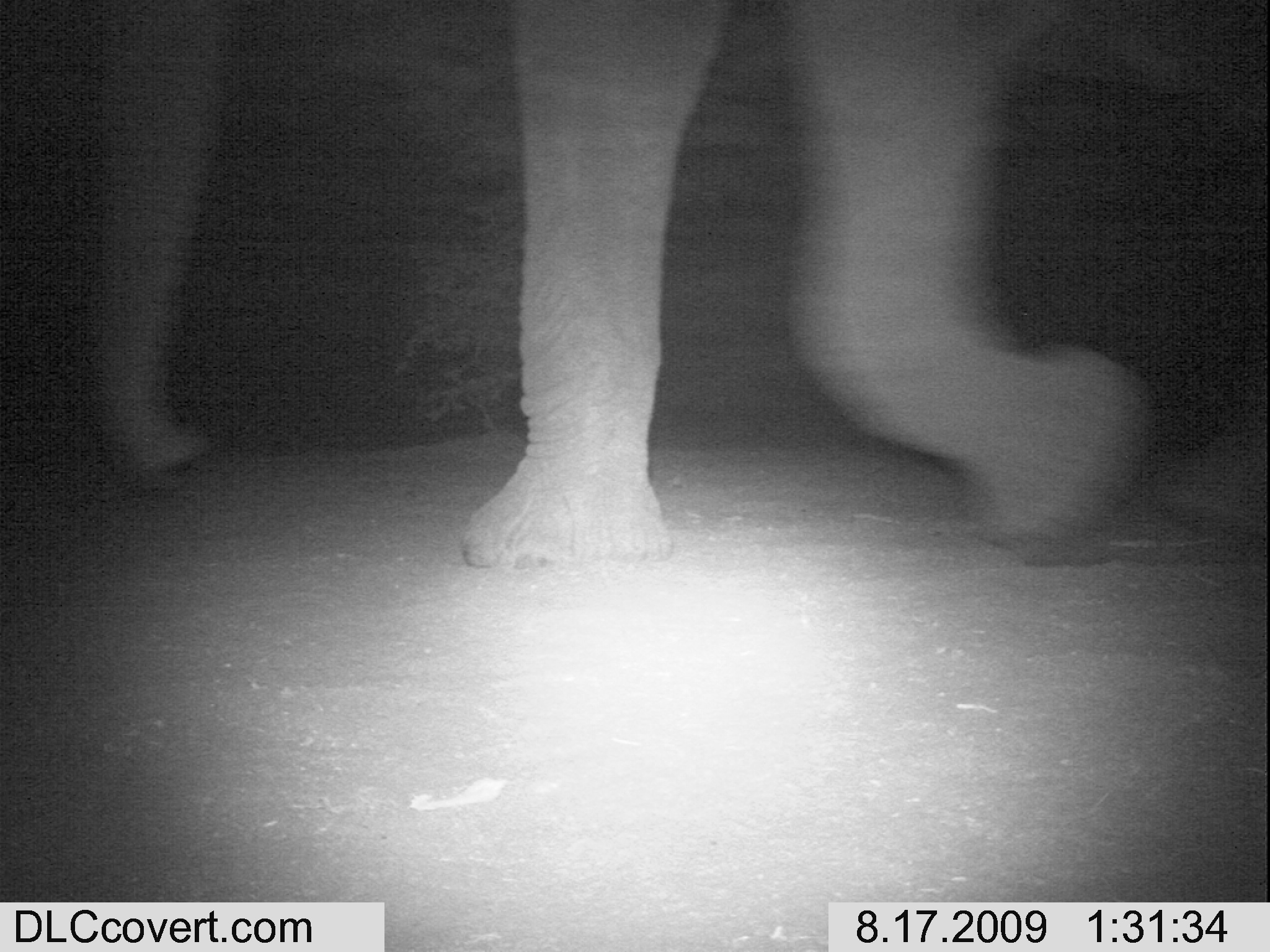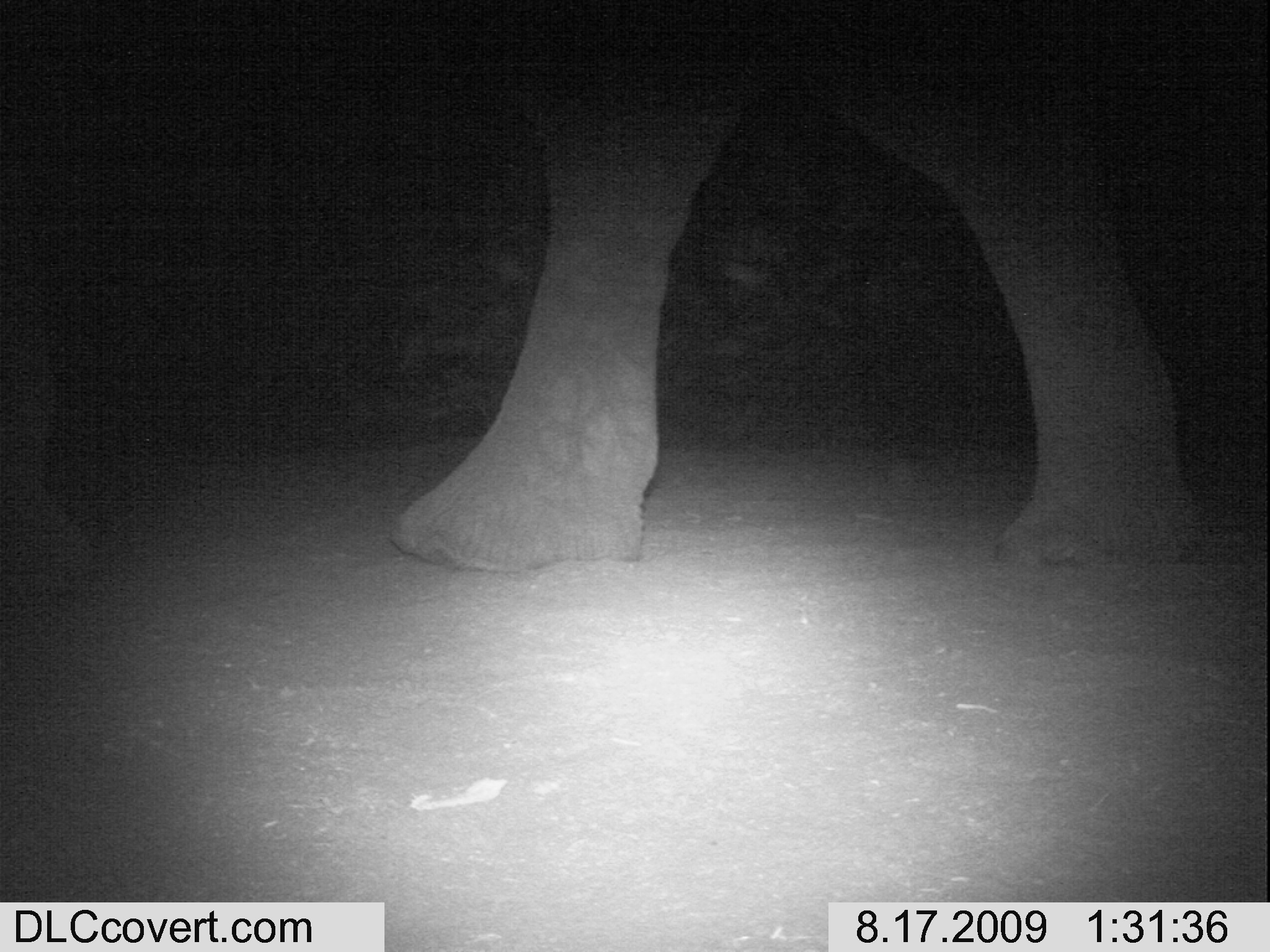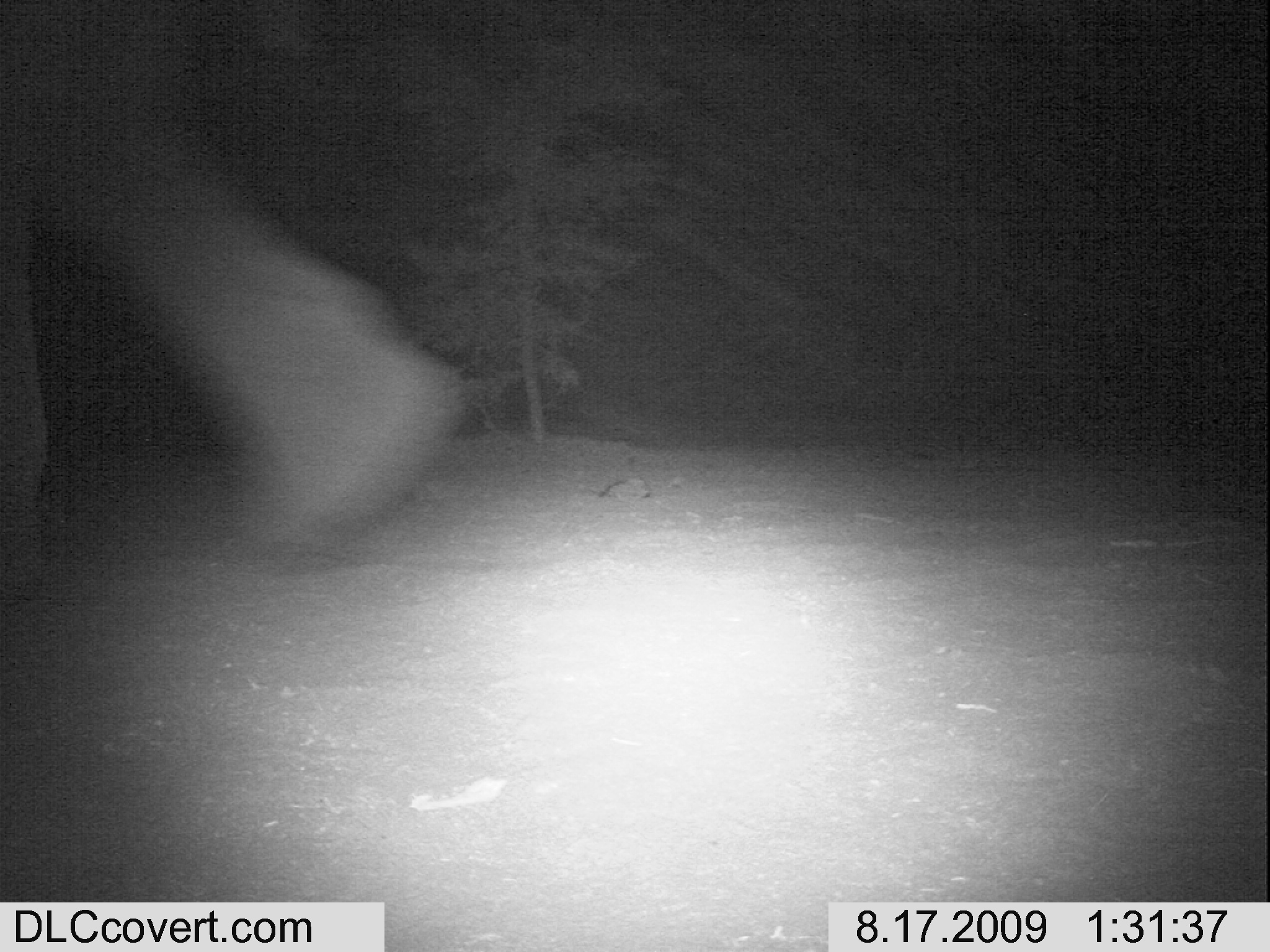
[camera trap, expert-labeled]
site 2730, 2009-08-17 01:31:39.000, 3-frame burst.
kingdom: Animalia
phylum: Chordata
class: Mammalia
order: Proboscidea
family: Elephantidae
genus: Loxodonta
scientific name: Loxodonta africana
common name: african bush elephant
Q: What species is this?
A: Loxodonta africana (african bush elephant).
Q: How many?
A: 1.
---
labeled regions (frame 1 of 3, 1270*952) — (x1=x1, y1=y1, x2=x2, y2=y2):
loxodonta africana: (x1=92, y1=0, x2=1152, y2=568)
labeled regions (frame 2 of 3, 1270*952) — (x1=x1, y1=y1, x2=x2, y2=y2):
loxodonta africana: (x1=0, y1=0, x2=1201, y2=582)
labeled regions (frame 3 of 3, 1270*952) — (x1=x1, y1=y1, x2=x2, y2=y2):
loxodonta africana: (x1=0, y1=0, x2=464, y2=597)